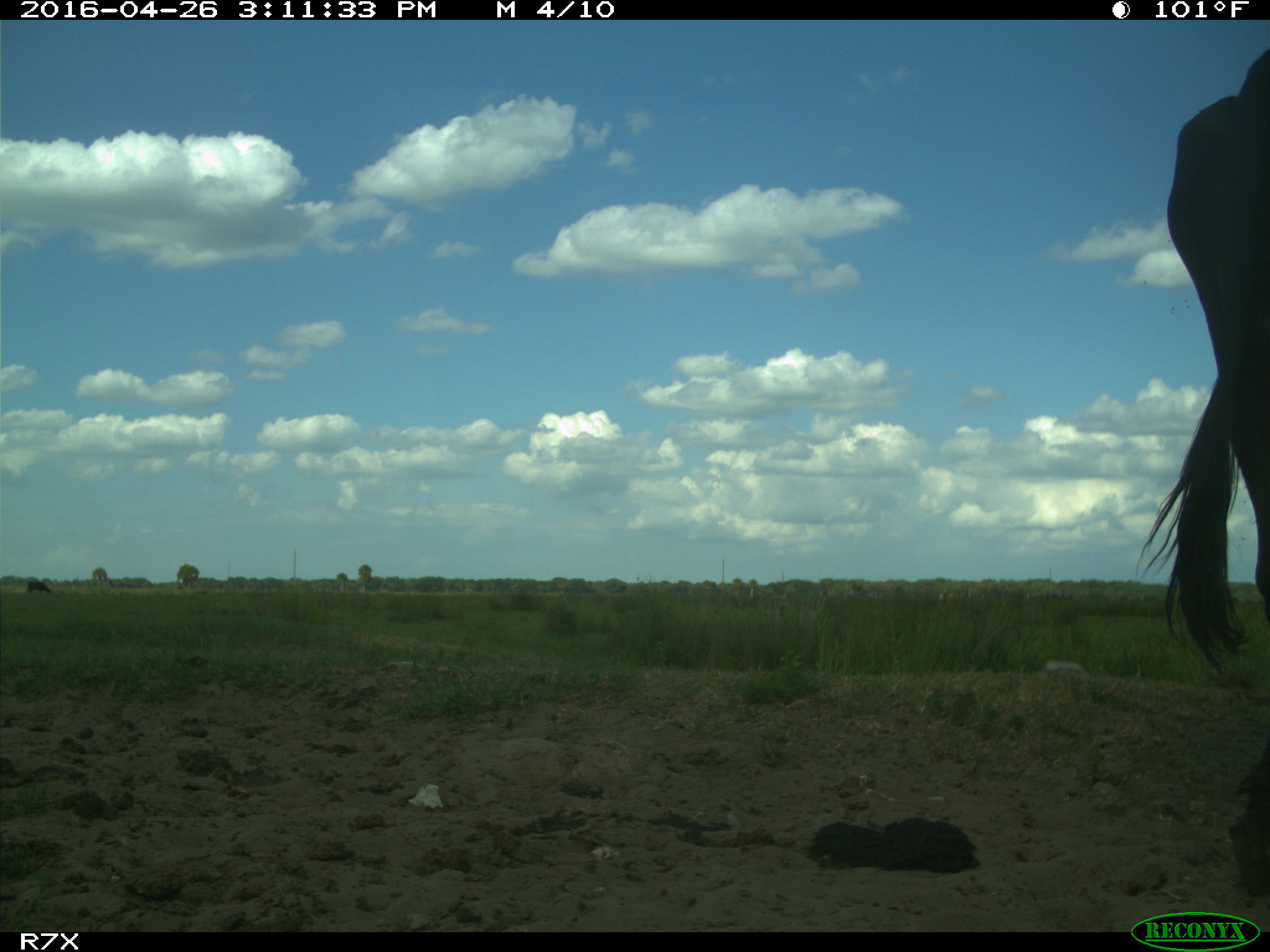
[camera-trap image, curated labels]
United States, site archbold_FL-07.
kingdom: Animalia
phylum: Chordata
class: Mammalia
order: Artiodactyla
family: Bovidae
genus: Bos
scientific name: Bos taurus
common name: domestic cow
Bos taurus (domestic cow).